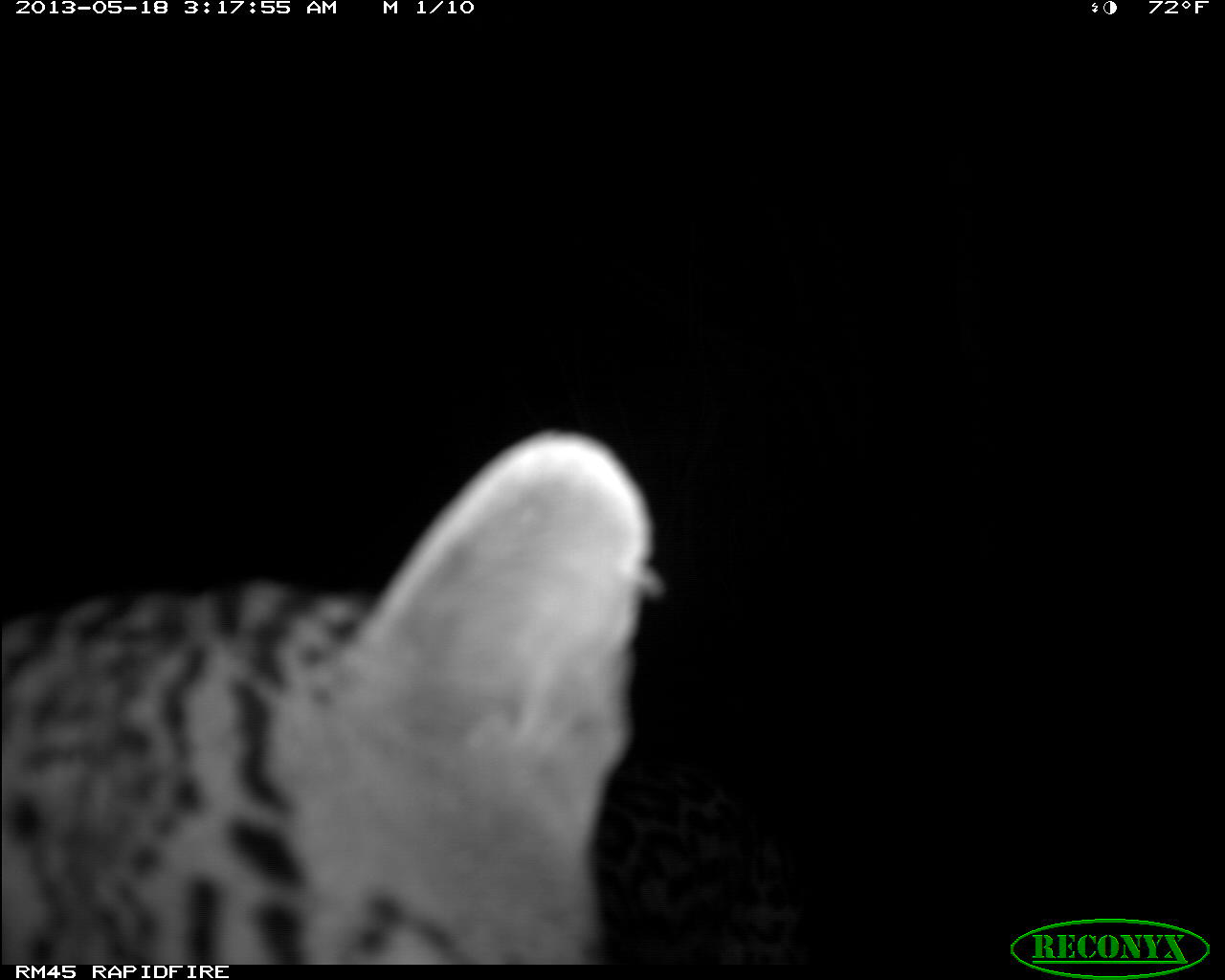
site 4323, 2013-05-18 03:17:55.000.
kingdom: Animalia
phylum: Chordata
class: Mammalia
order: Carnivora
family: Felidae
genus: Leopardus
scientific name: Leopardus pardalis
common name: ocelot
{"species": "Leopardus pardalis (ocelot)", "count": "1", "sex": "male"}